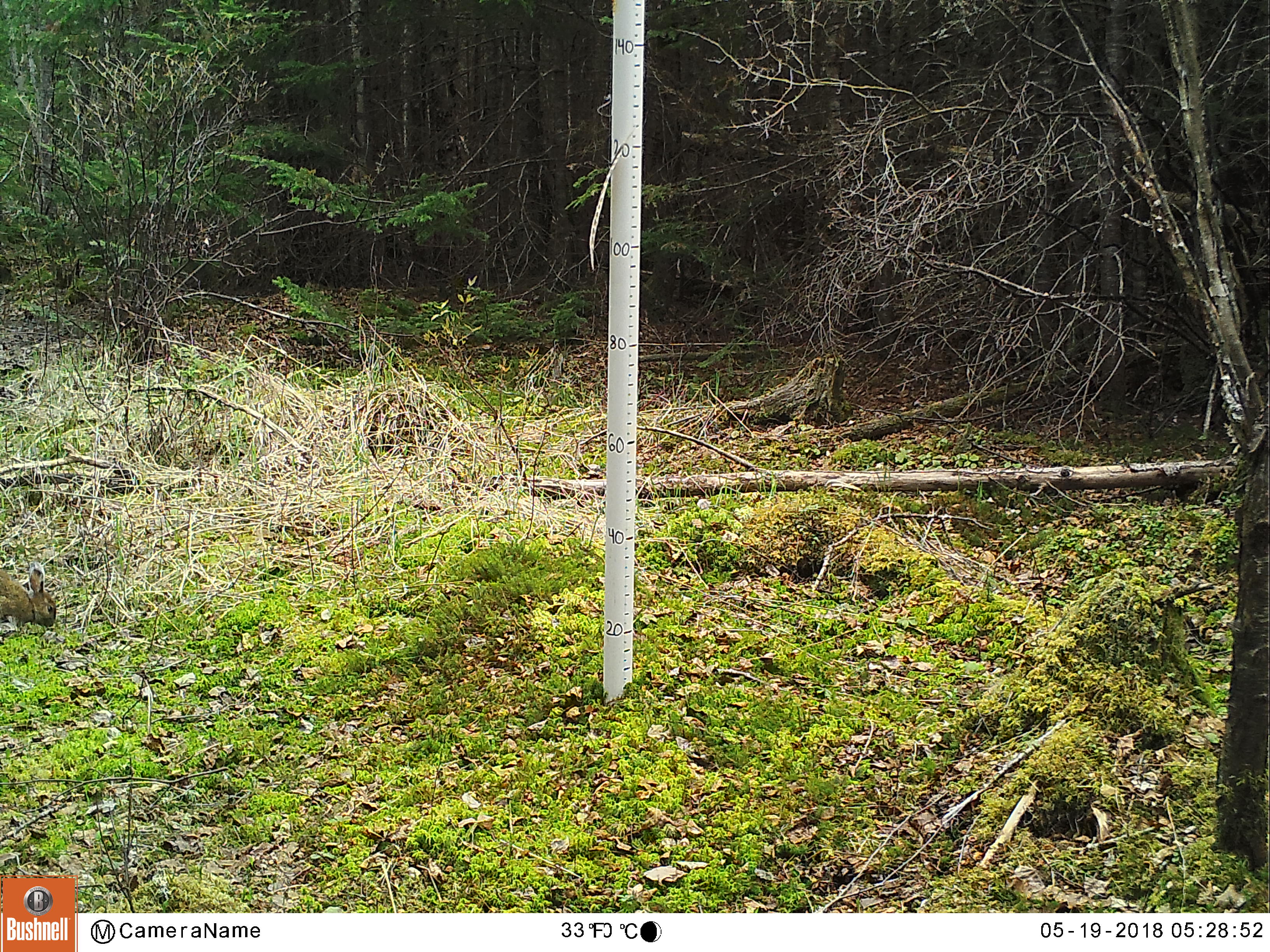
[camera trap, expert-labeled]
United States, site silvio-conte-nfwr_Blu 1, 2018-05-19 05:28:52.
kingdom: Animalia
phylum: Chordata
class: Mammalia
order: Lagomorpha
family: Leporidae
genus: Lepus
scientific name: Lepus americanus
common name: snowshoe hare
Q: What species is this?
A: Snowshoe hare (Lepus americanus).